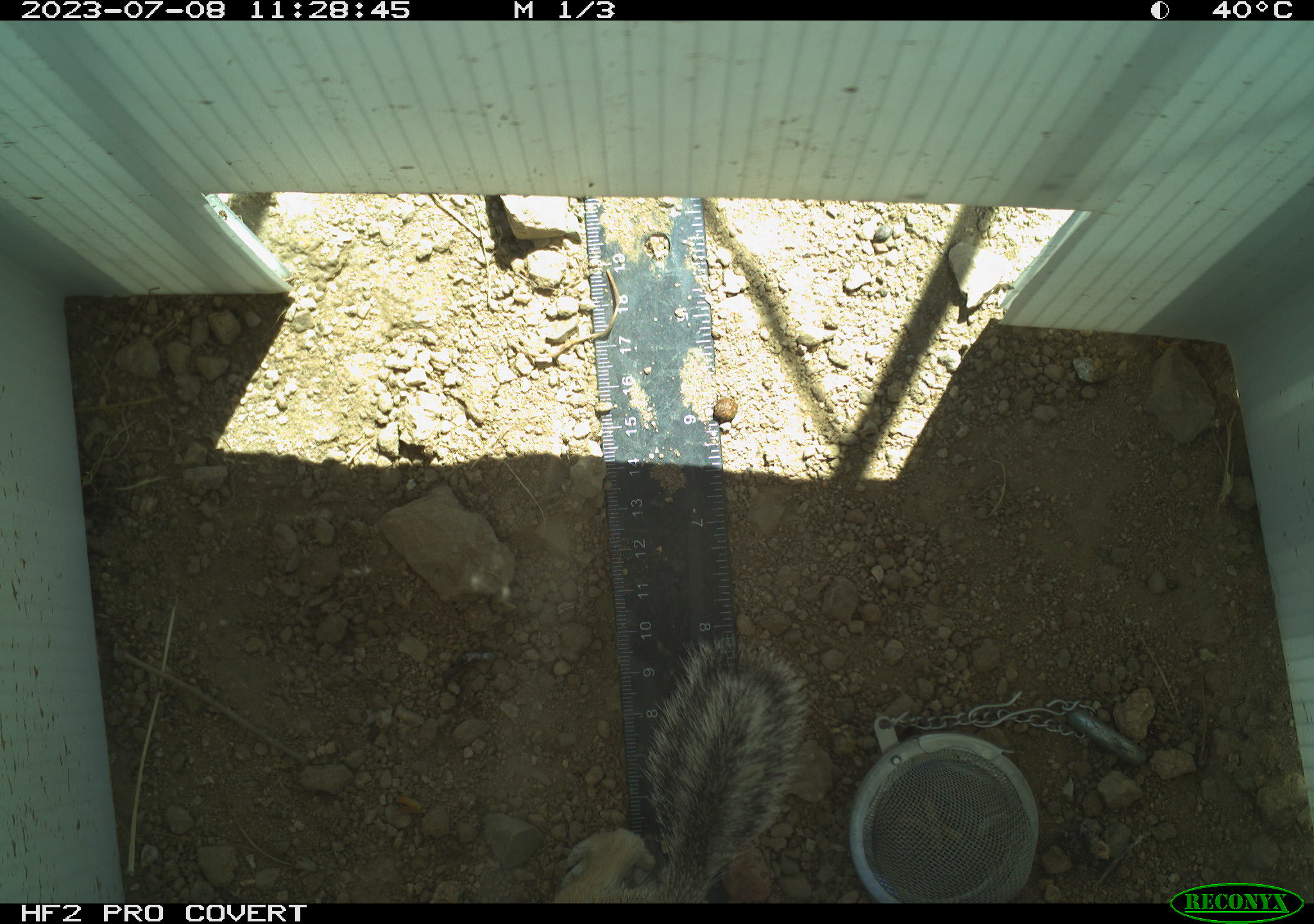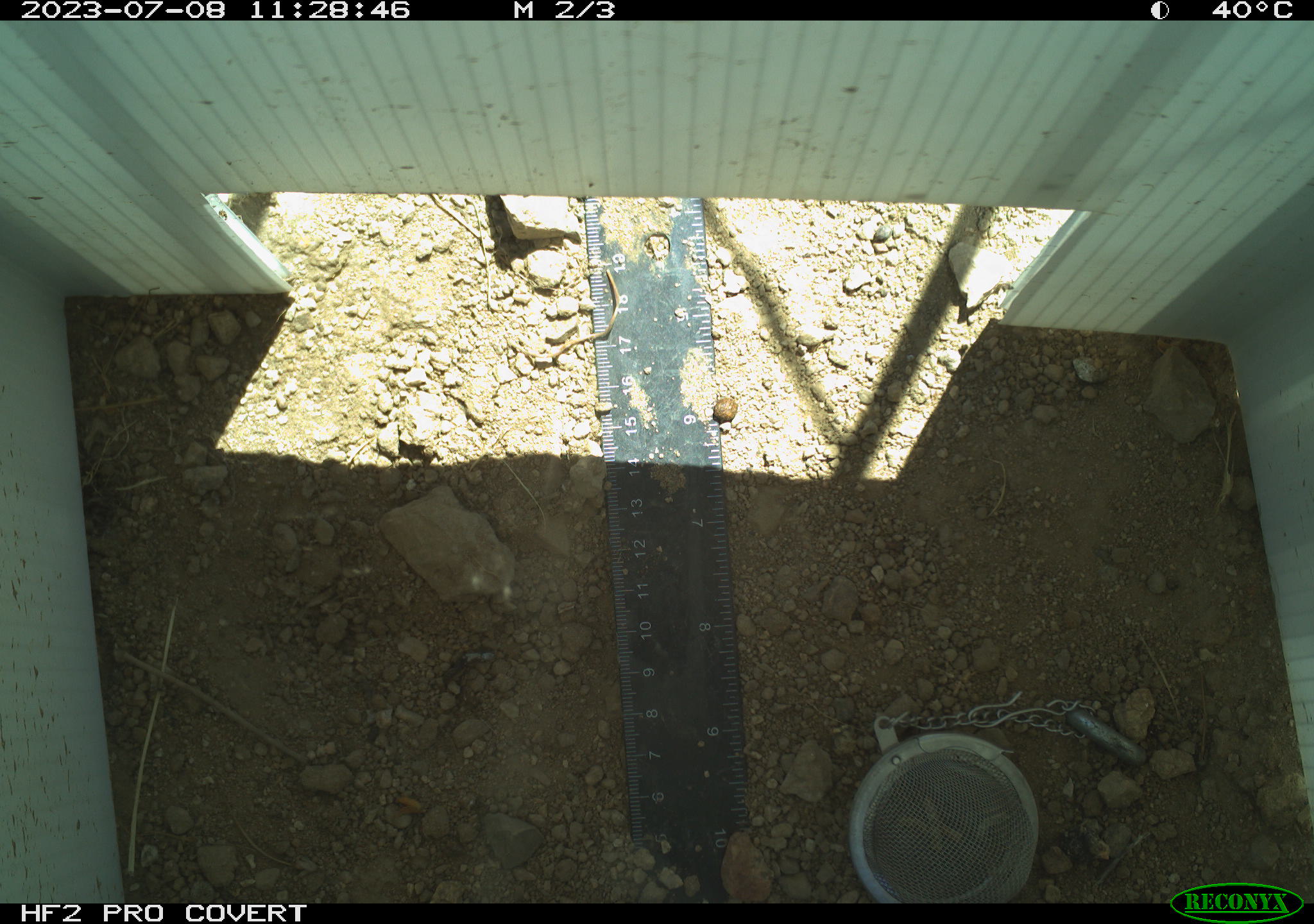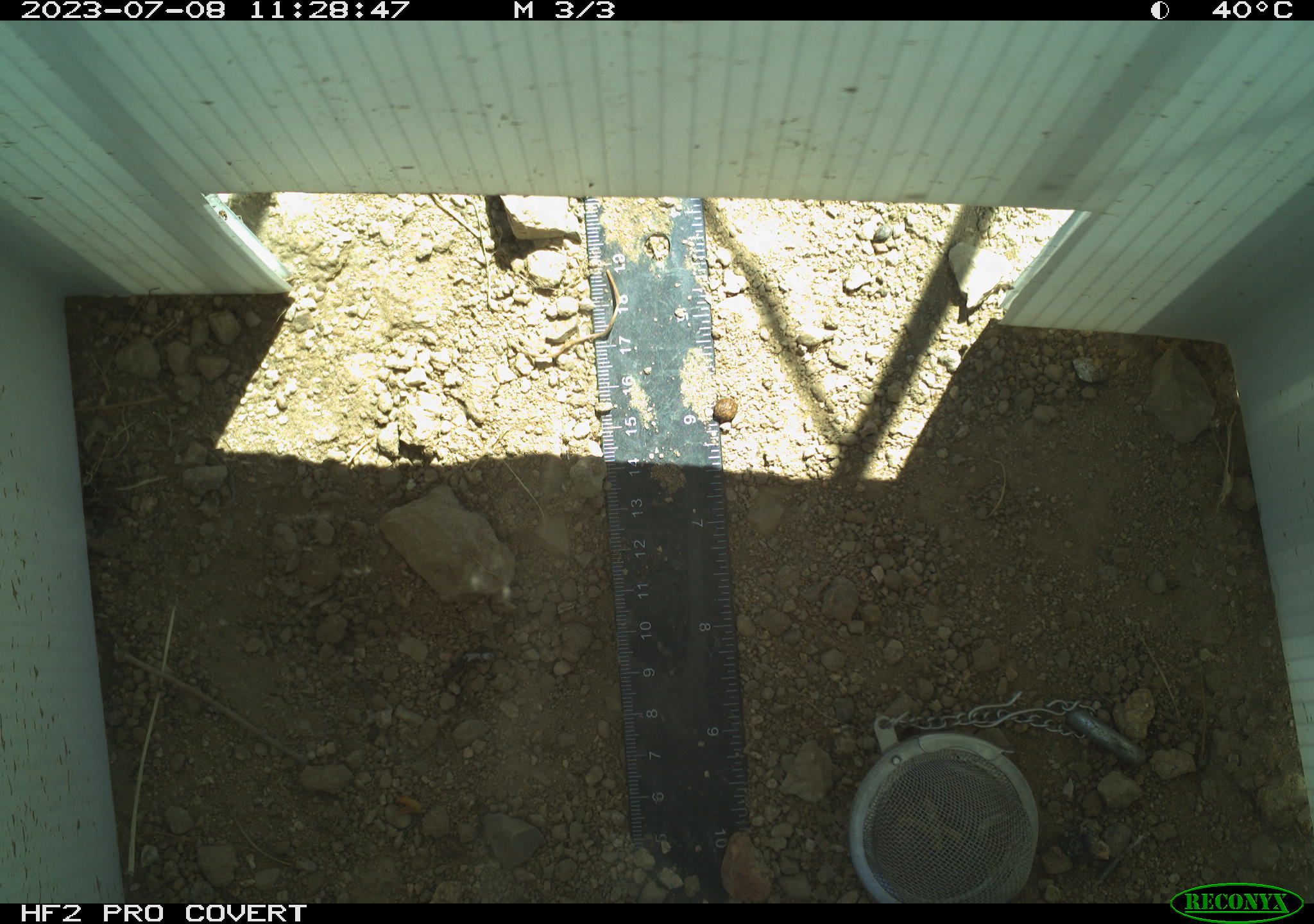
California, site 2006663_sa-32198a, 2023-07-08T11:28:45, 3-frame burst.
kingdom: Animalia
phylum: Chordata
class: Mammalia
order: Rodentia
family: Sciuridae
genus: Ammospermophilus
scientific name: Ammospermophilus leucurus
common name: white-tailed antelope squirrel